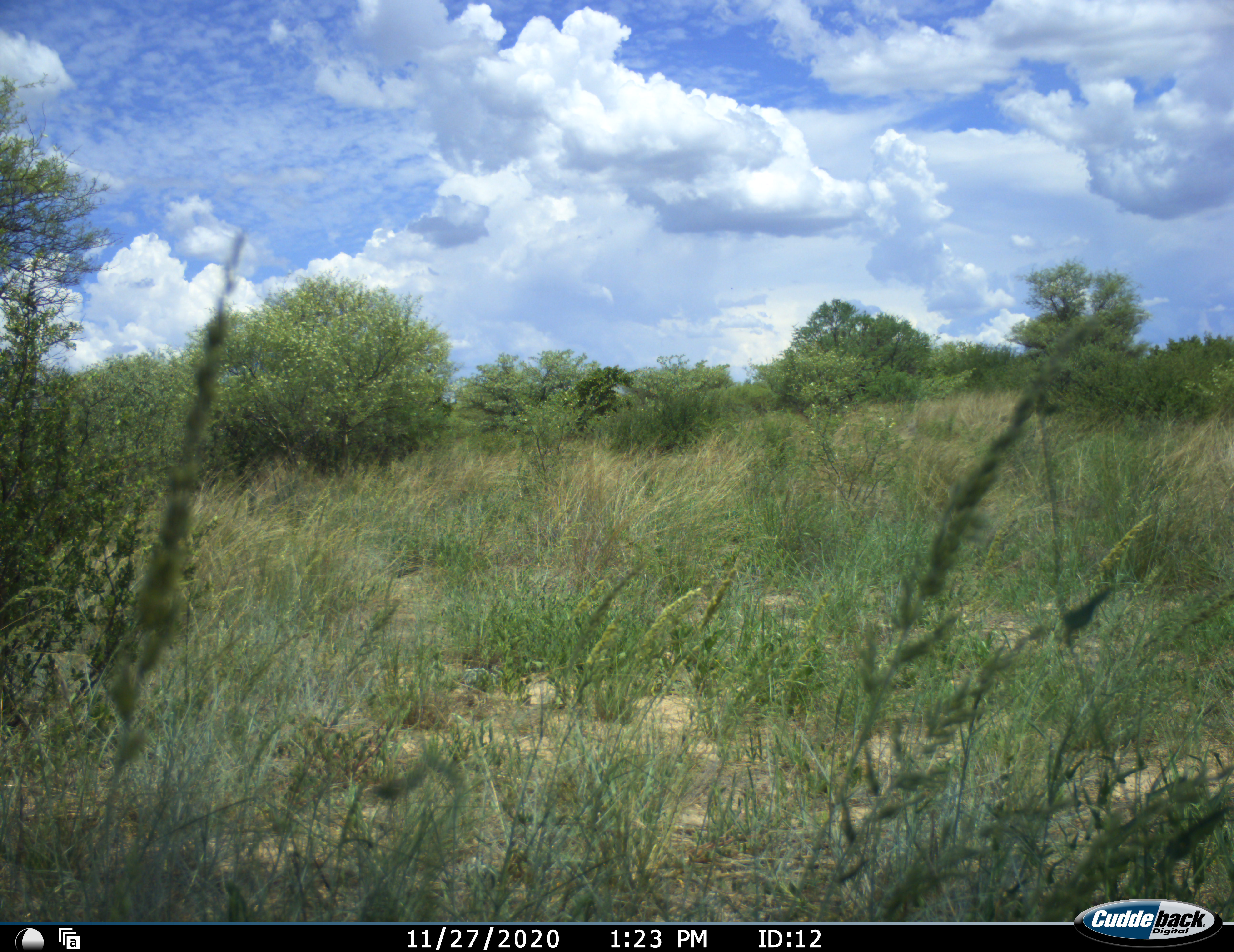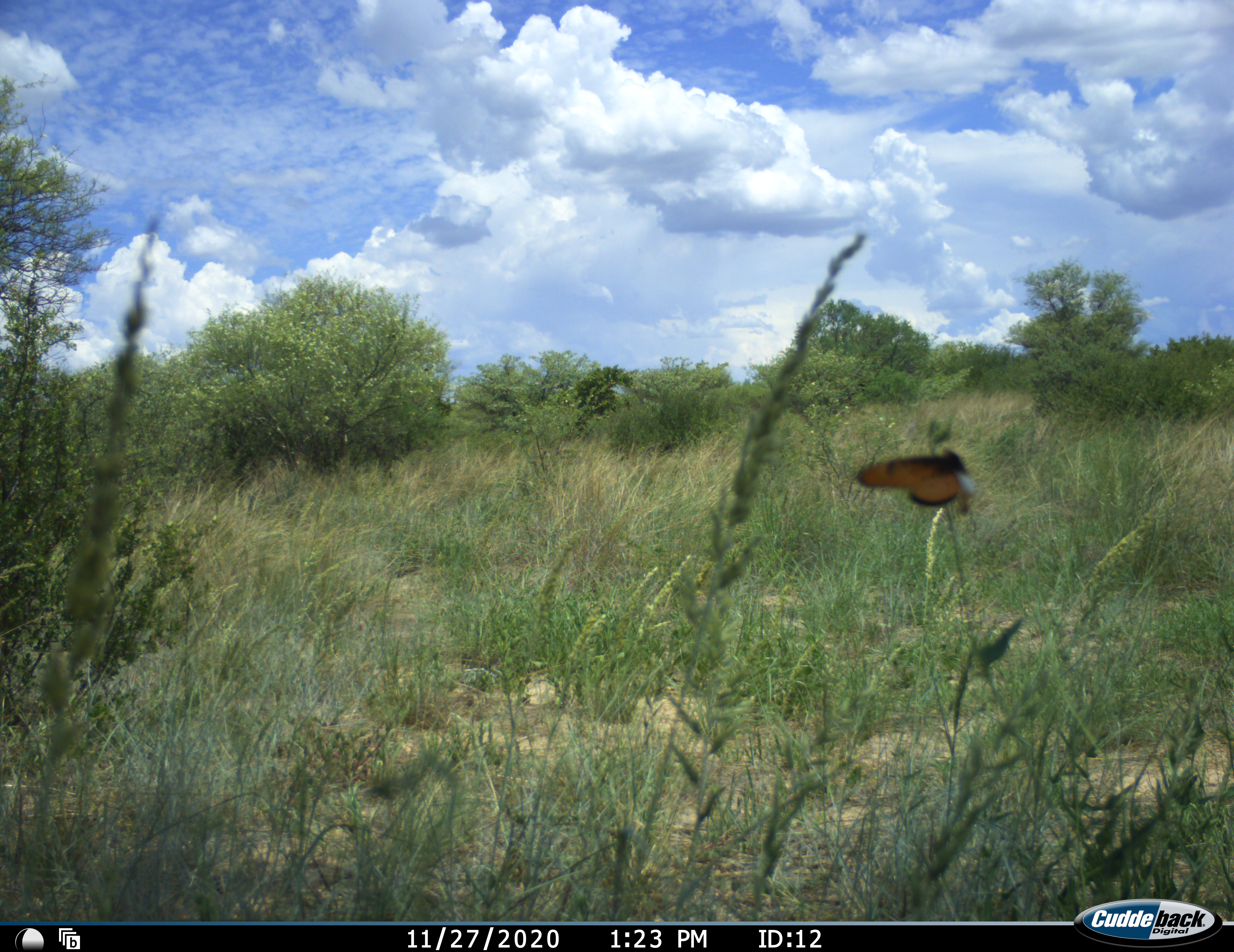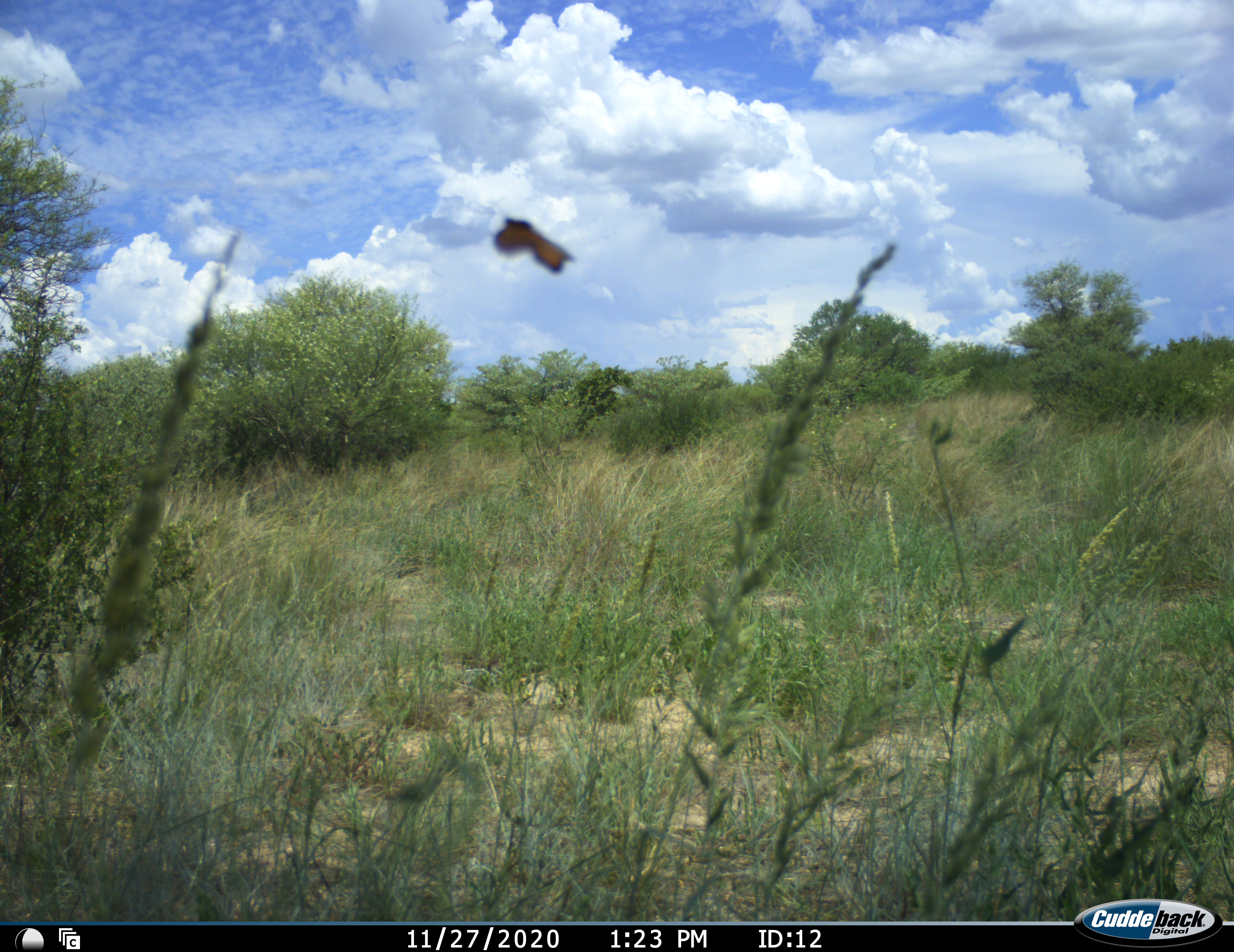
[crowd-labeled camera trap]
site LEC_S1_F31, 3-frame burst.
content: unidentified animal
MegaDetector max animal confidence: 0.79